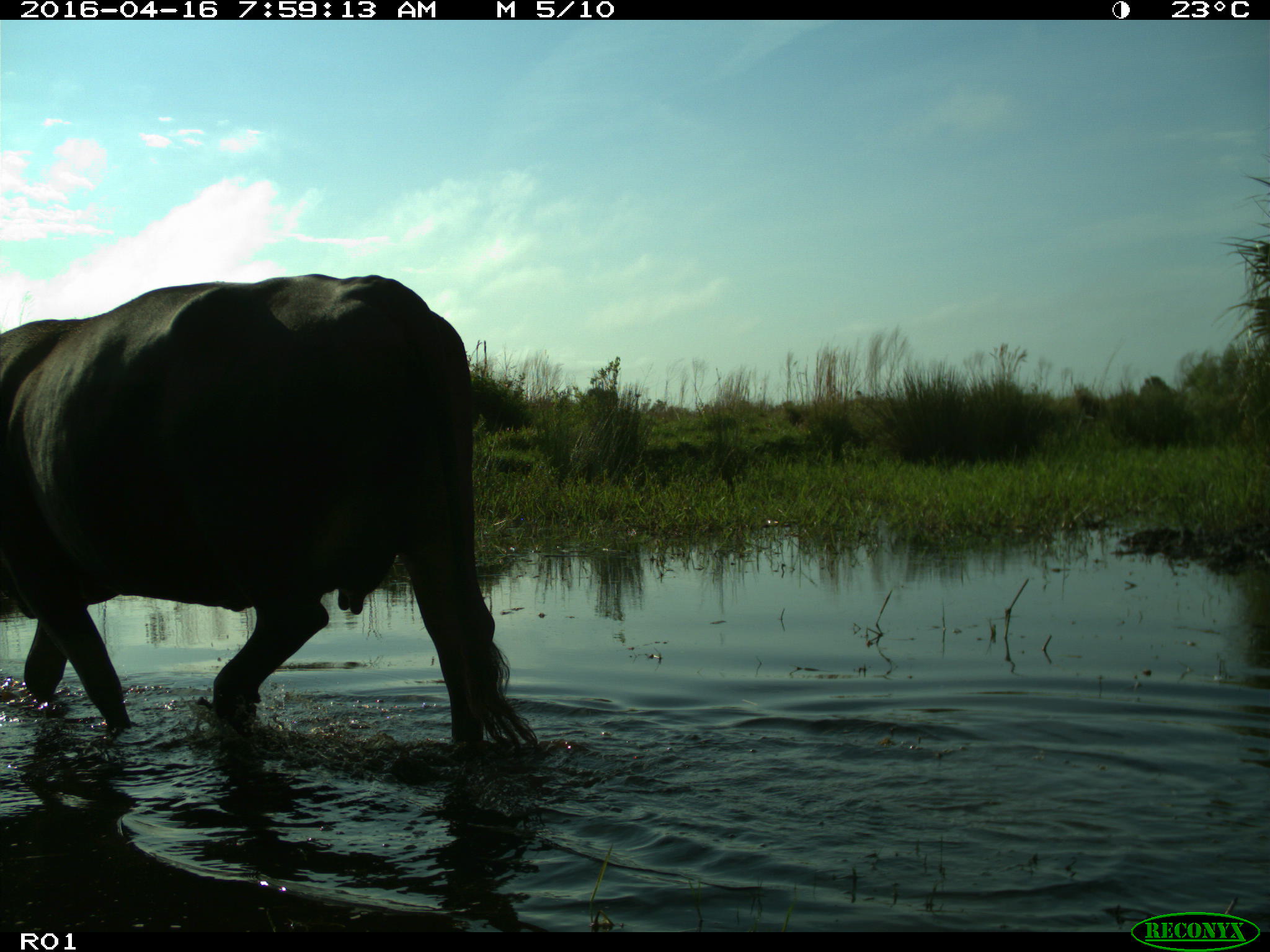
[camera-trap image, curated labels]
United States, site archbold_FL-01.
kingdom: Animalia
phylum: Chordata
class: Mammalia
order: Artiodactyla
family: Bovidae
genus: Bos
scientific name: Bos taurus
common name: domestic cow